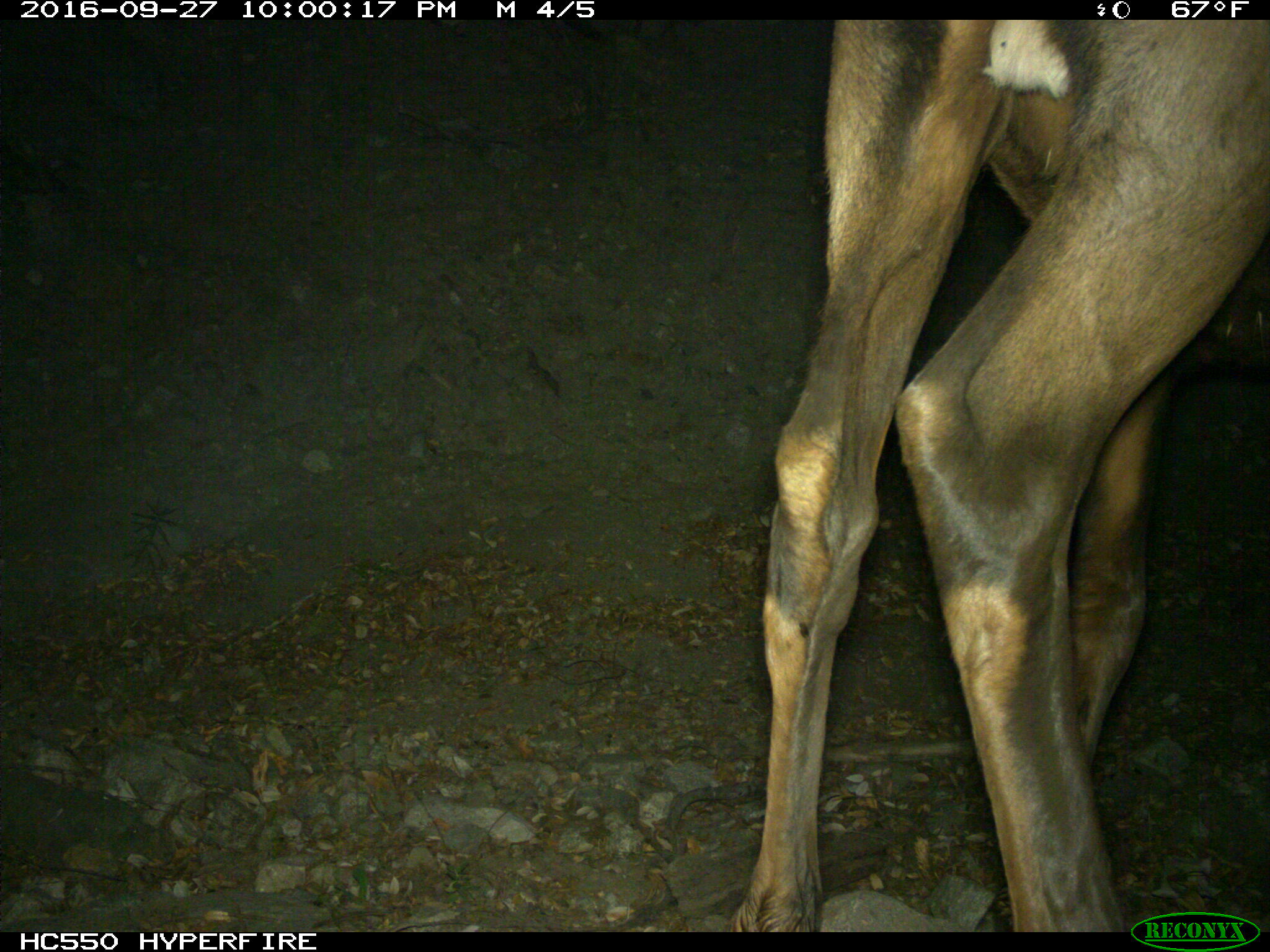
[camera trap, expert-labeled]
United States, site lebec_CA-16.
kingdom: Animalia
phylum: Chordata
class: Mammalia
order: Artiodactyla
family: Cervidae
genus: Cervus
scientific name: Cervus canadensis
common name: elk